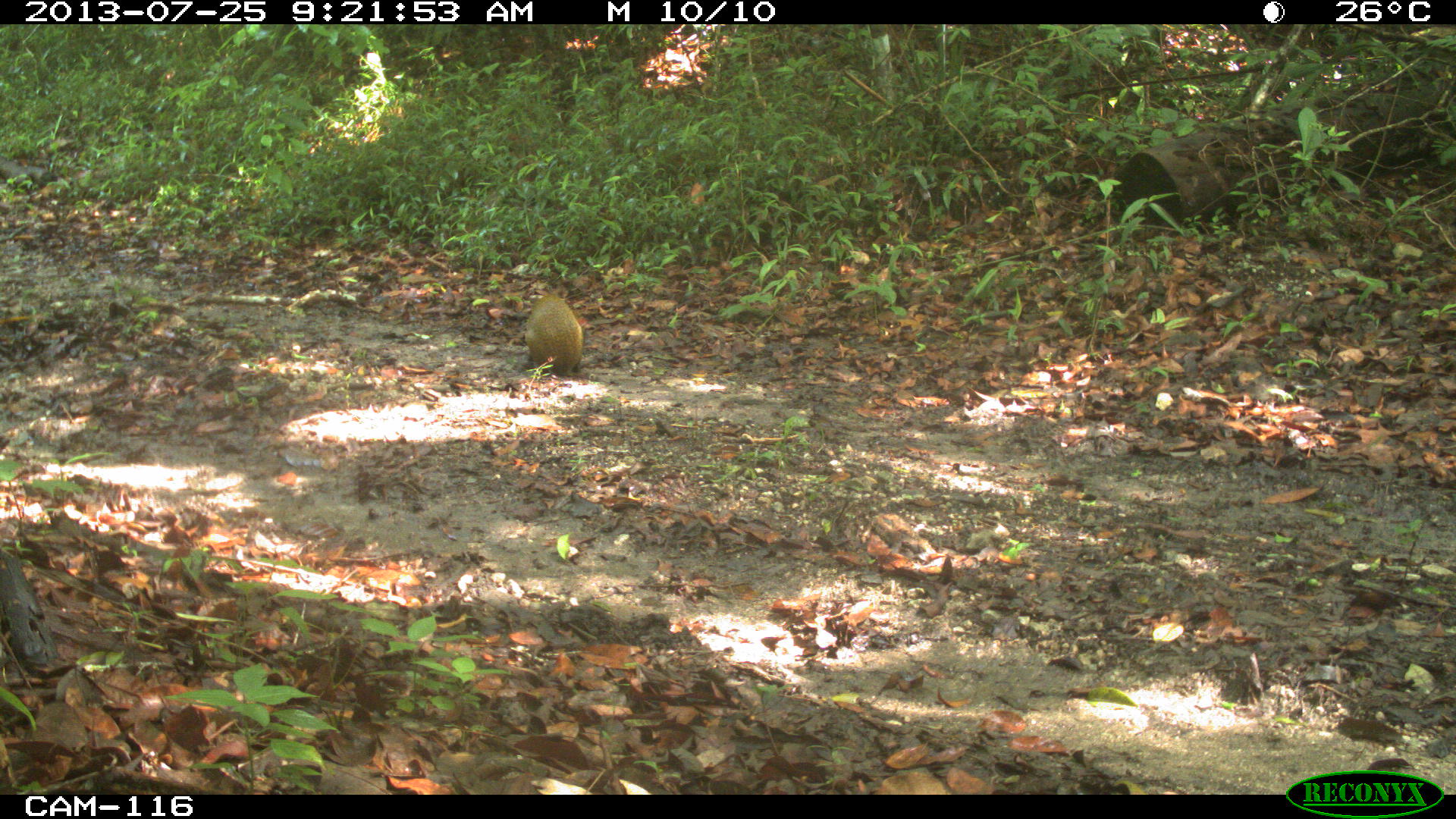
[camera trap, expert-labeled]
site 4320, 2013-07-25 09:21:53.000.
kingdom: Animalia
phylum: Chordata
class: Mammalia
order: Rodentia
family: Dasyproctidae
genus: Dasyprocta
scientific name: Dasyprocta punctata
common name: central american agouti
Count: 1.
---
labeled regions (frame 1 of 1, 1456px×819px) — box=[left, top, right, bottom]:
dasyprocta punctata: box=[523, 293, 584, 377]